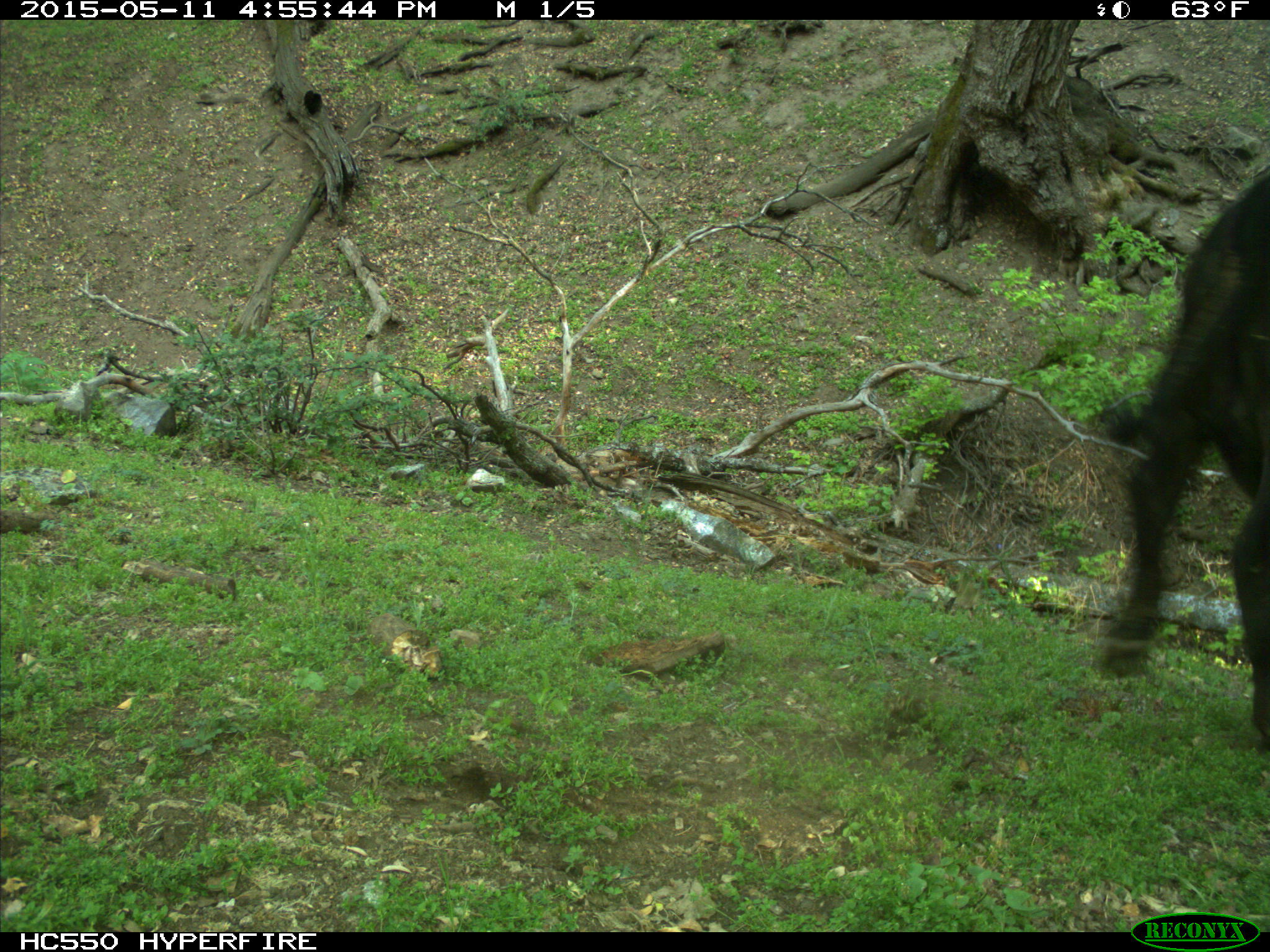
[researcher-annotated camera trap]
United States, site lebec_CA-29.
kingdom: Animalia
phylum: Chordata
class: Mammalia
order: Artiodactyla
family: Bovidae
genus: Bos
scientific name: Bos taurus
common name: domestic cow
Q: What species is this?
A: Bos taurus (domestic cow).